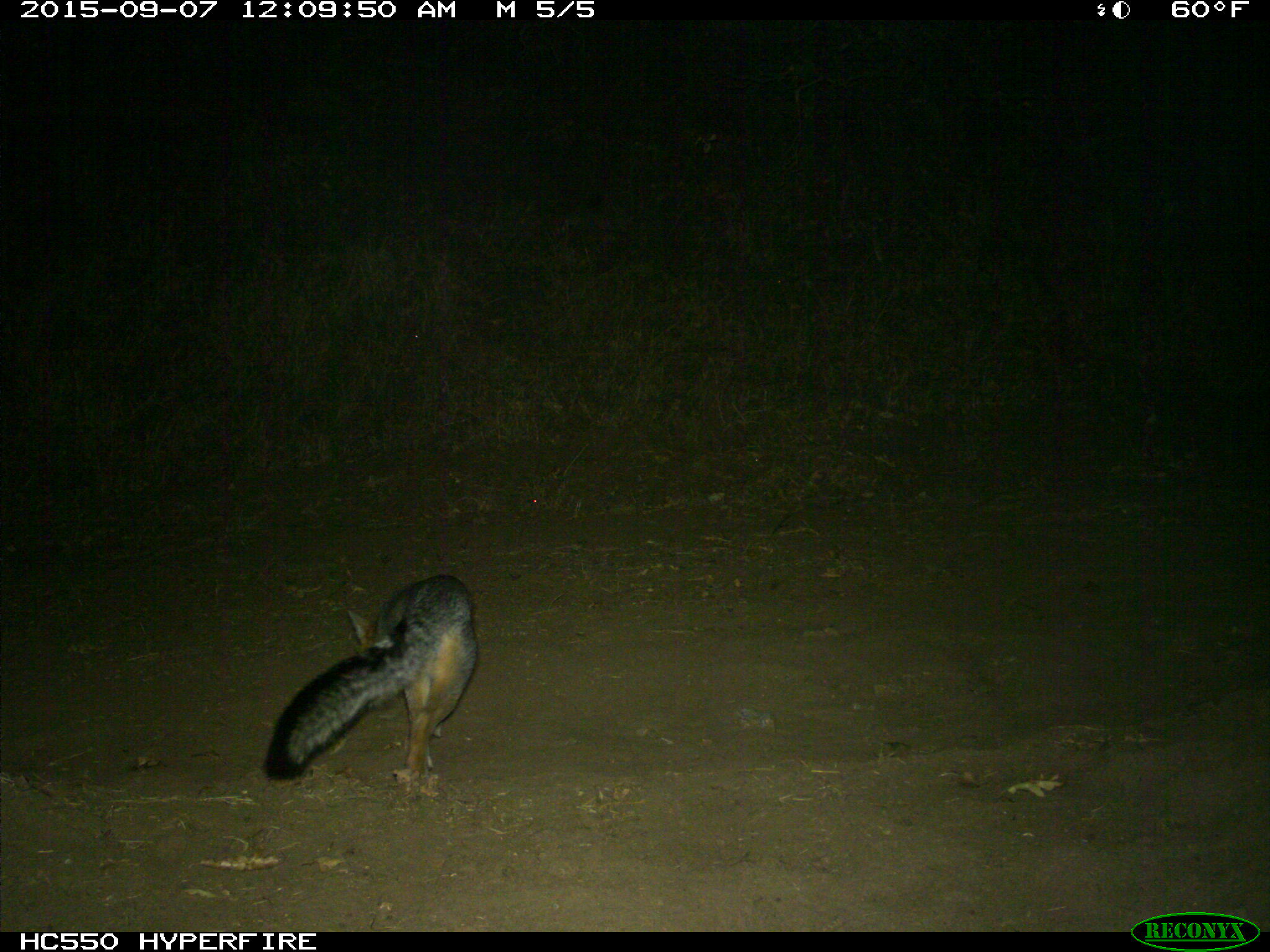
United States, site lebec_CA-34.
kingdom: Animalia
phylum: Chordata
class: Mammalia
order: Carnivora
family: Canidae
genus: Urocyon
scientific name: Urocyon cinereoargenteus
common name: gray fox